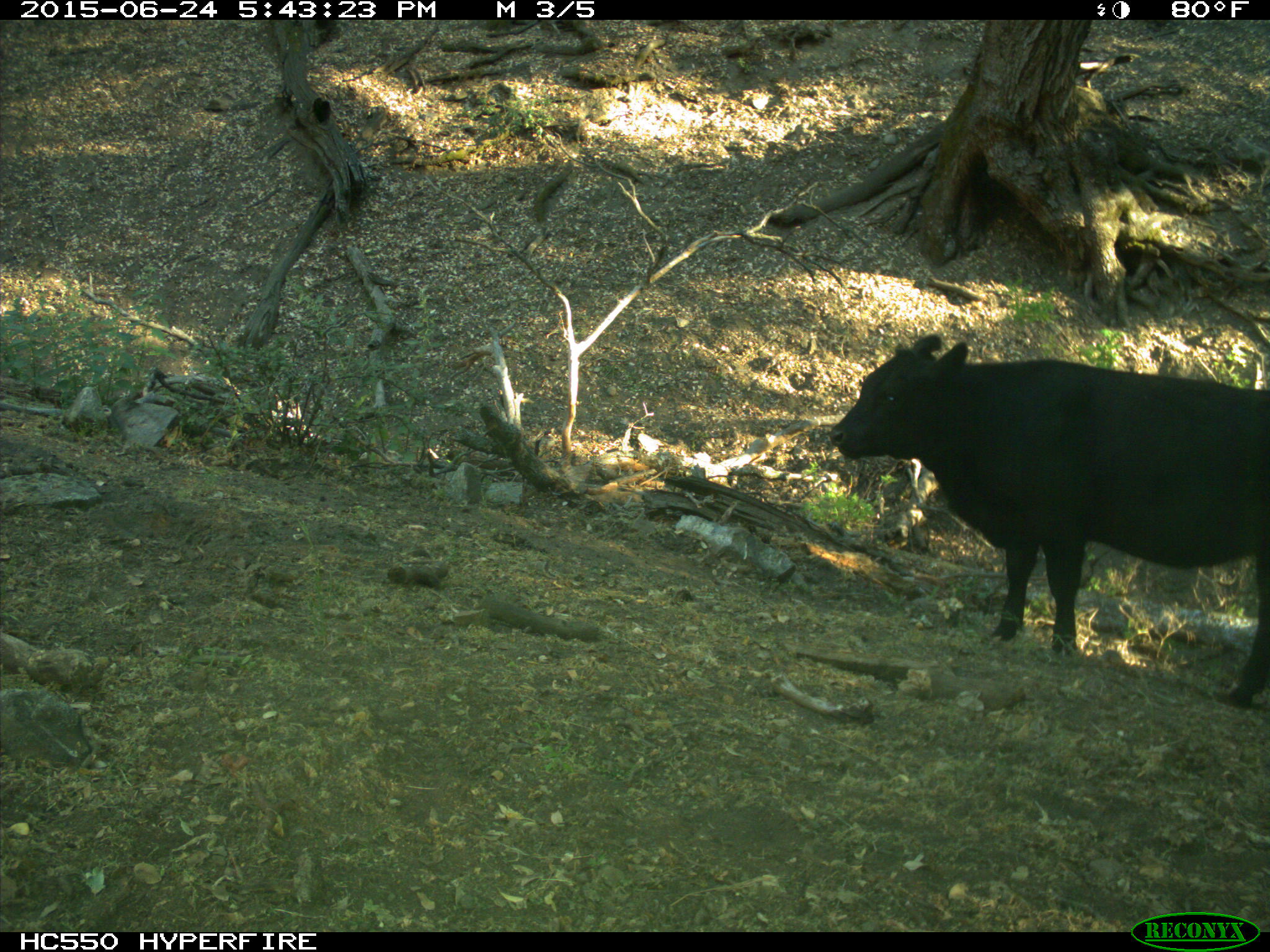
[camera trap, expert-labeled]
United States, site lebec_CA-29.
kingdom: Animalia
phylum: Chordata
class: Mammalia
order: Artiodactyla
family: Bovidae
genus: Bos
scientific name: Bos taurus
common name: domestic cow